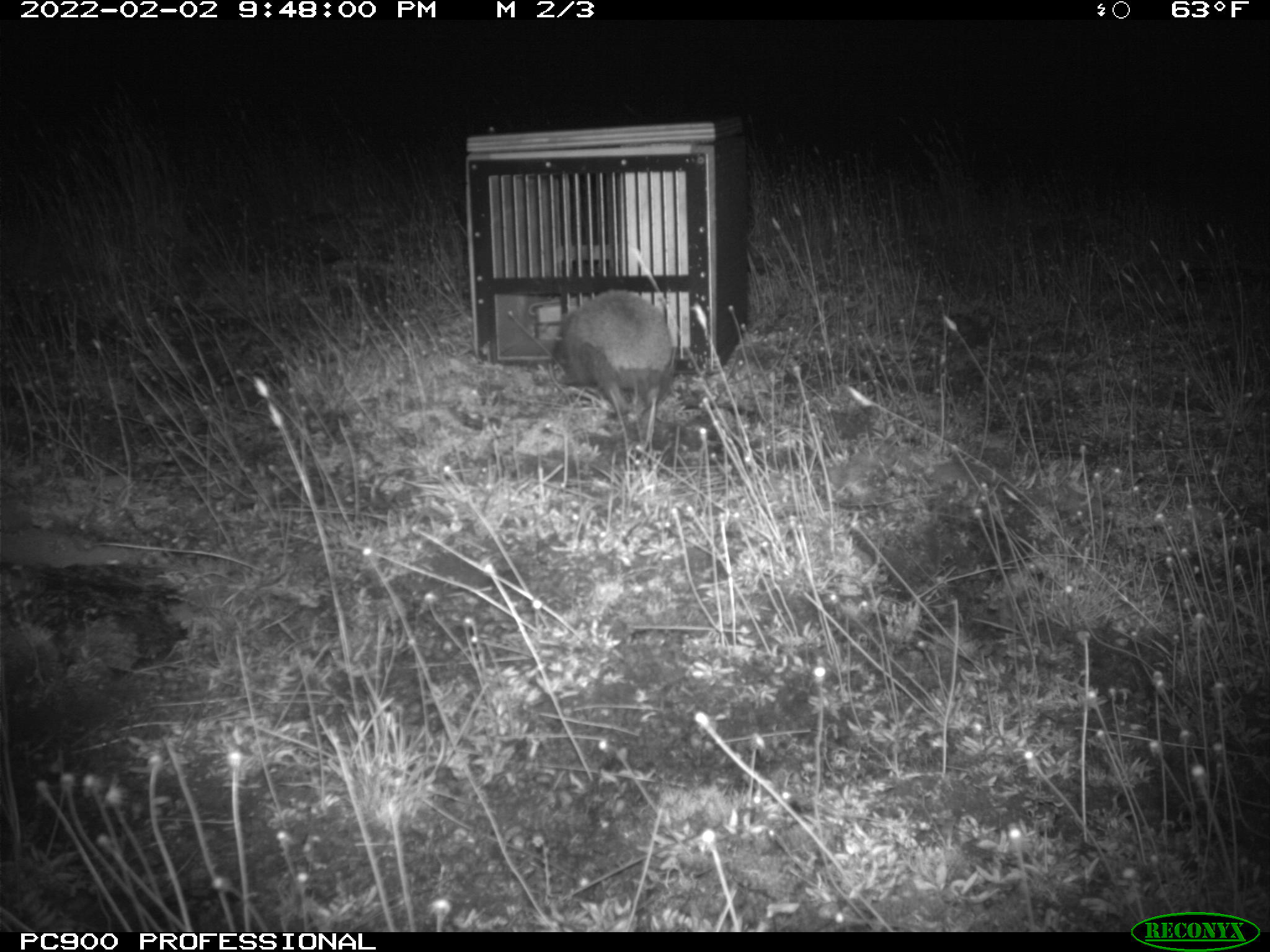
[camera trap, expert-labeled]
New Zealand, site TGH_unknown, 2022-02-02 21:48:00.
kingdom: Animalia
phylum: Chordata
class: Mammalia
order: Eulipotyphla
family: Erinaceidae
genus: Erinaceus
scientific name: Erinaceus europaeus europaeus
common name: european hedgehog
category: hedgehog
Hedgehog (european hedgehog) (Erinaceus europaeus europaeus).